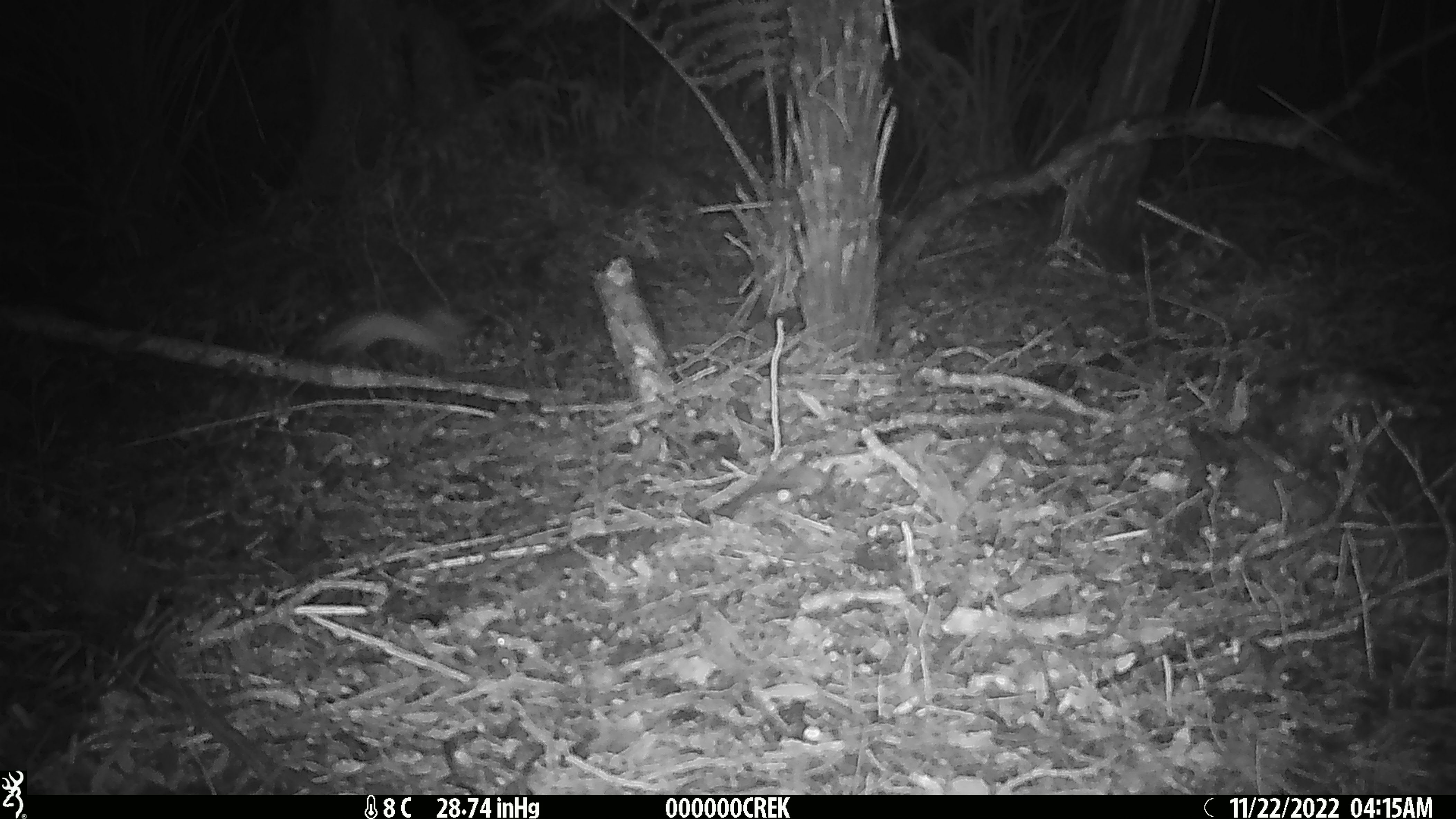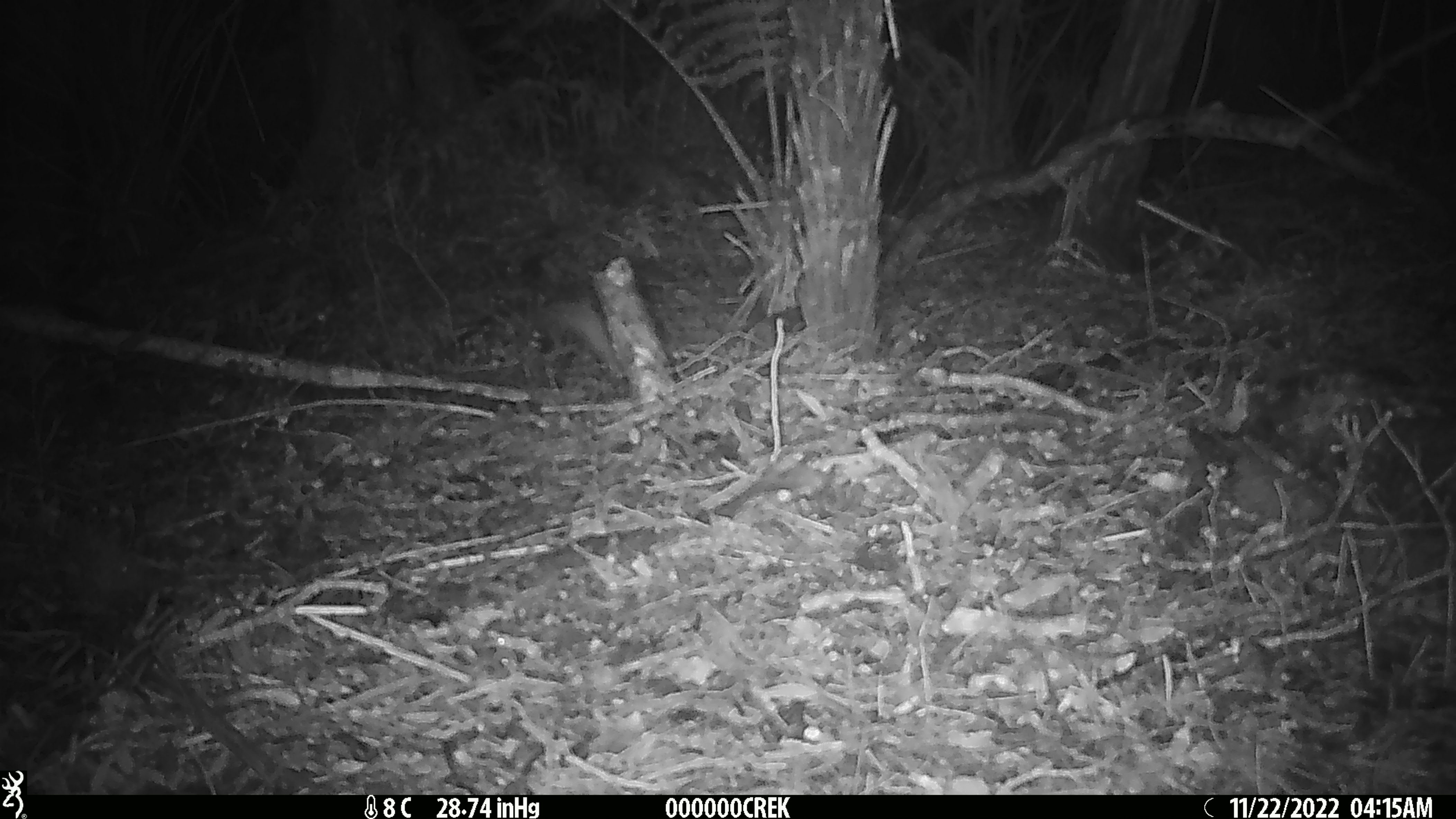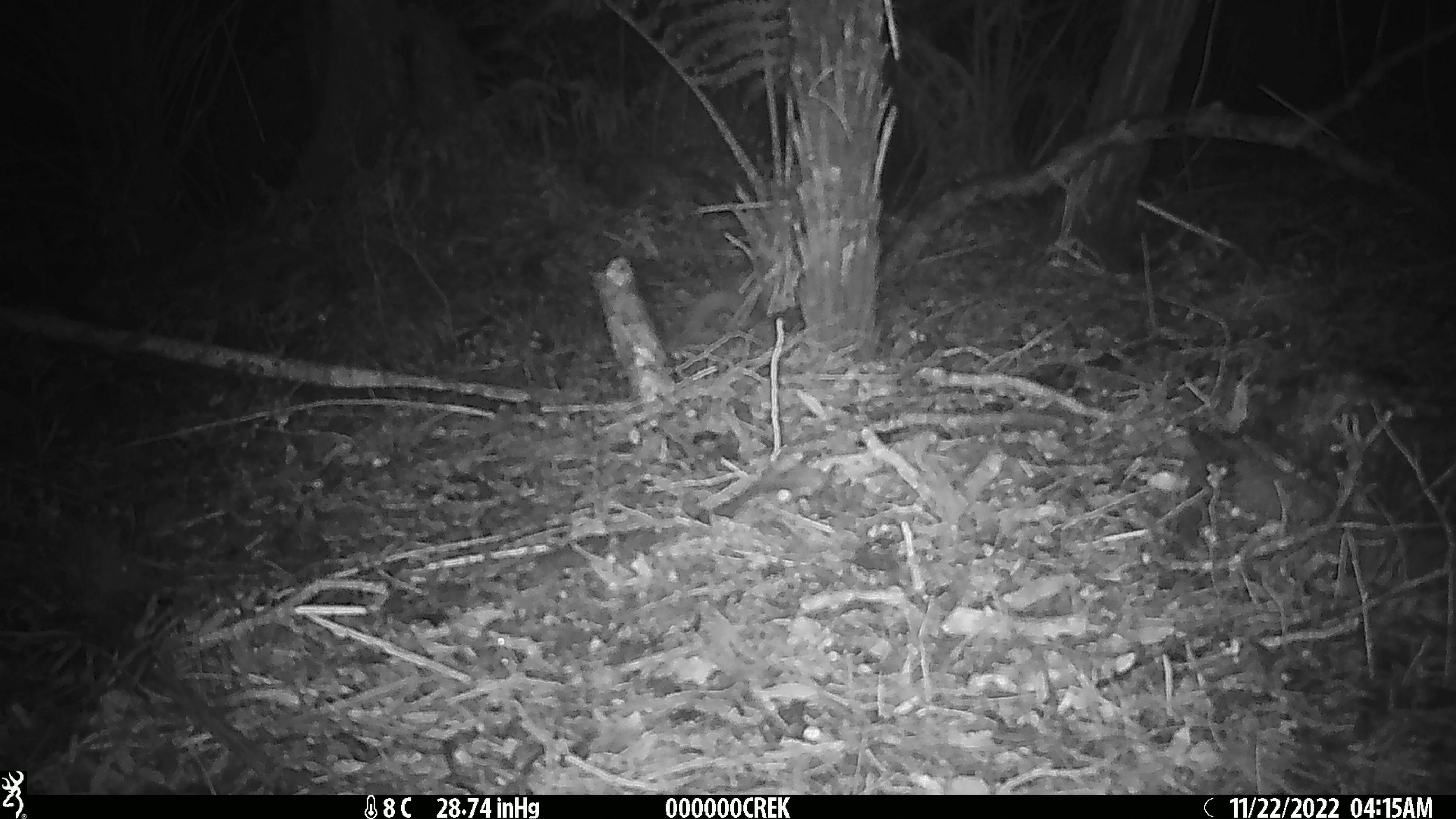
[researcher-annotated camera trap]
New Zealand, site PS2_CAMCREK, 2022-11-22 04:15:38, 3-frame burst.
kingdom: Animalia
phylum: Chordata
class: Mammalia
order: Carnivora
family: Mustelidae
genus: Mustela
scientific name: Mustela erminea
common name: stoat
Stoat (Mustela erminea).